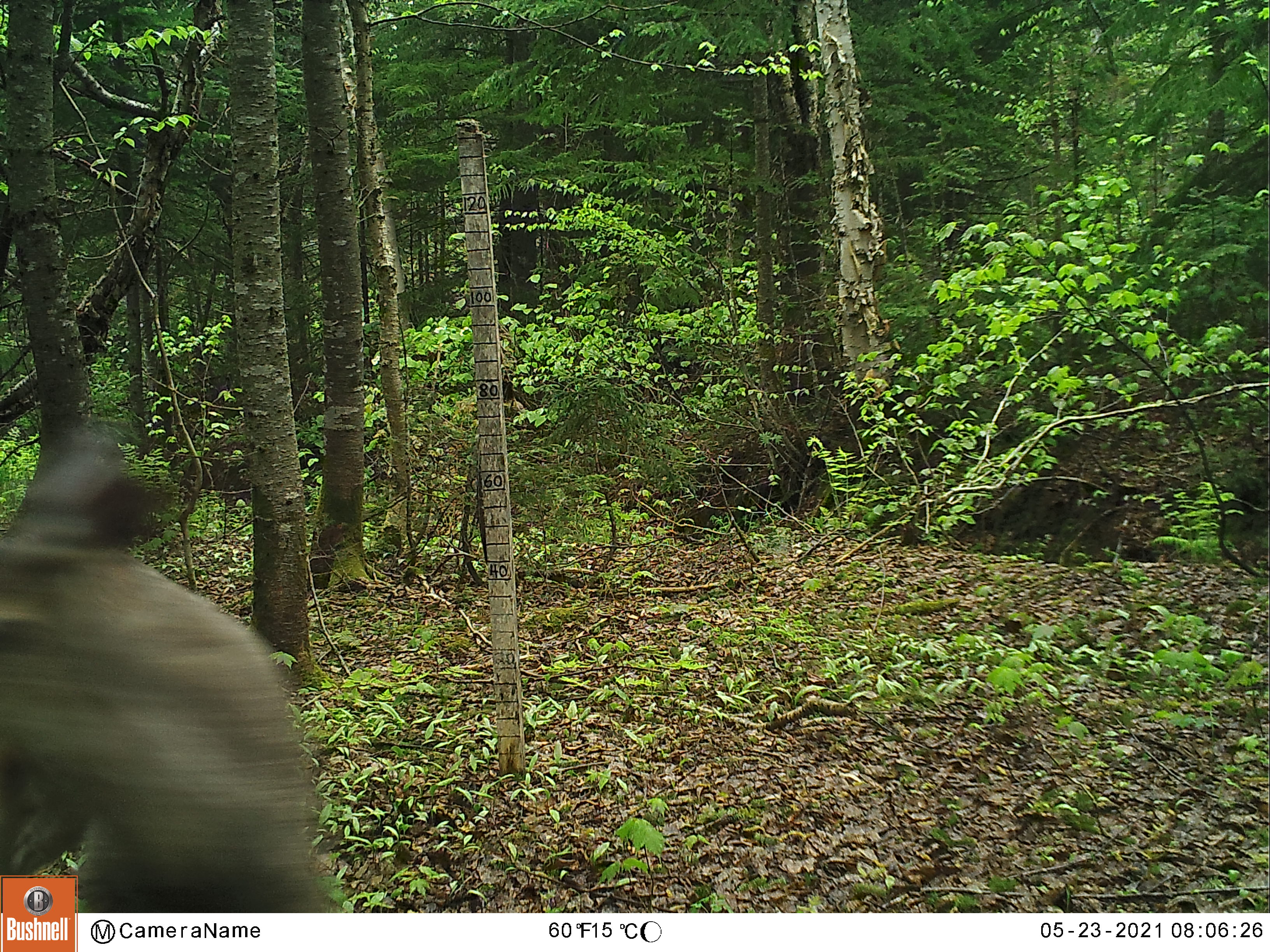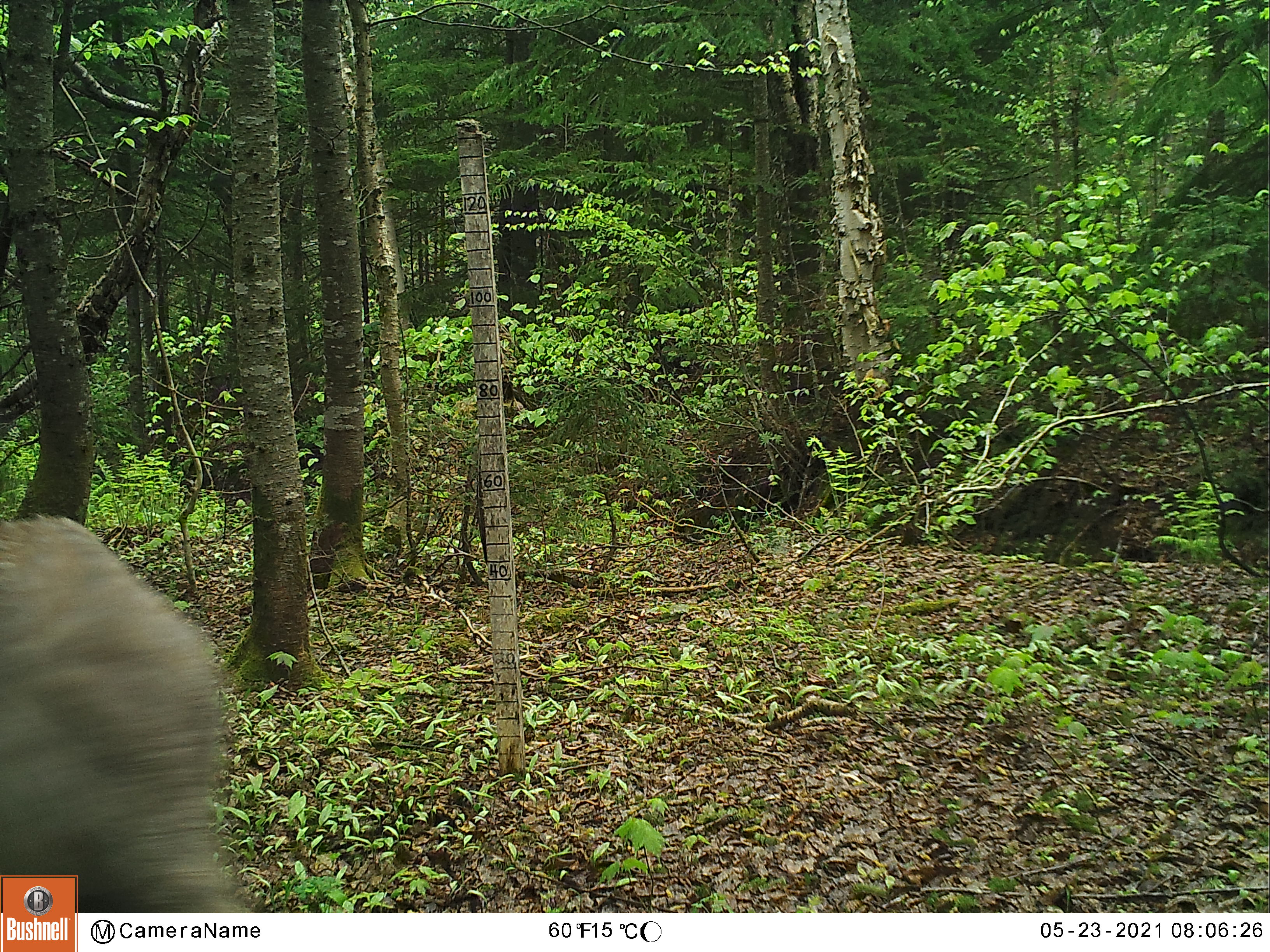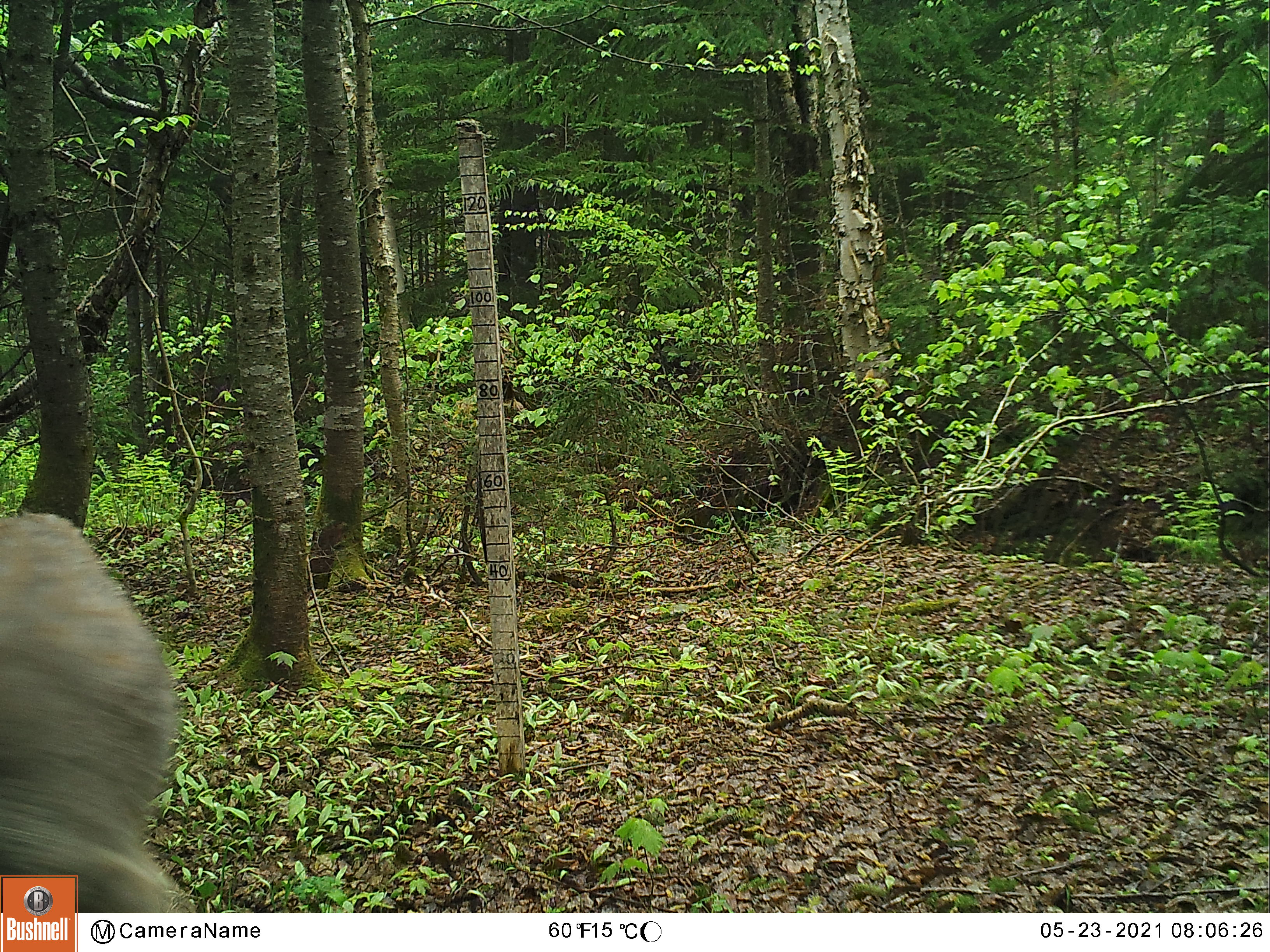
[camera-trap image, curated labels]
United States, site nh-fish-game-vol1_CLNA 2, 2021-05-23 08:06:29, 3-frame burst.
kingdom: Animalia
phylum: Chordata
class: Mammalia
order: Artiodactyla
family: Cervidae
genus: Odocoileus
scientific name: Odocoileus virginianus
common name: white-tailed deer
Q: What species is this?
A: White-tailed deer (Odocoileus virginianus).